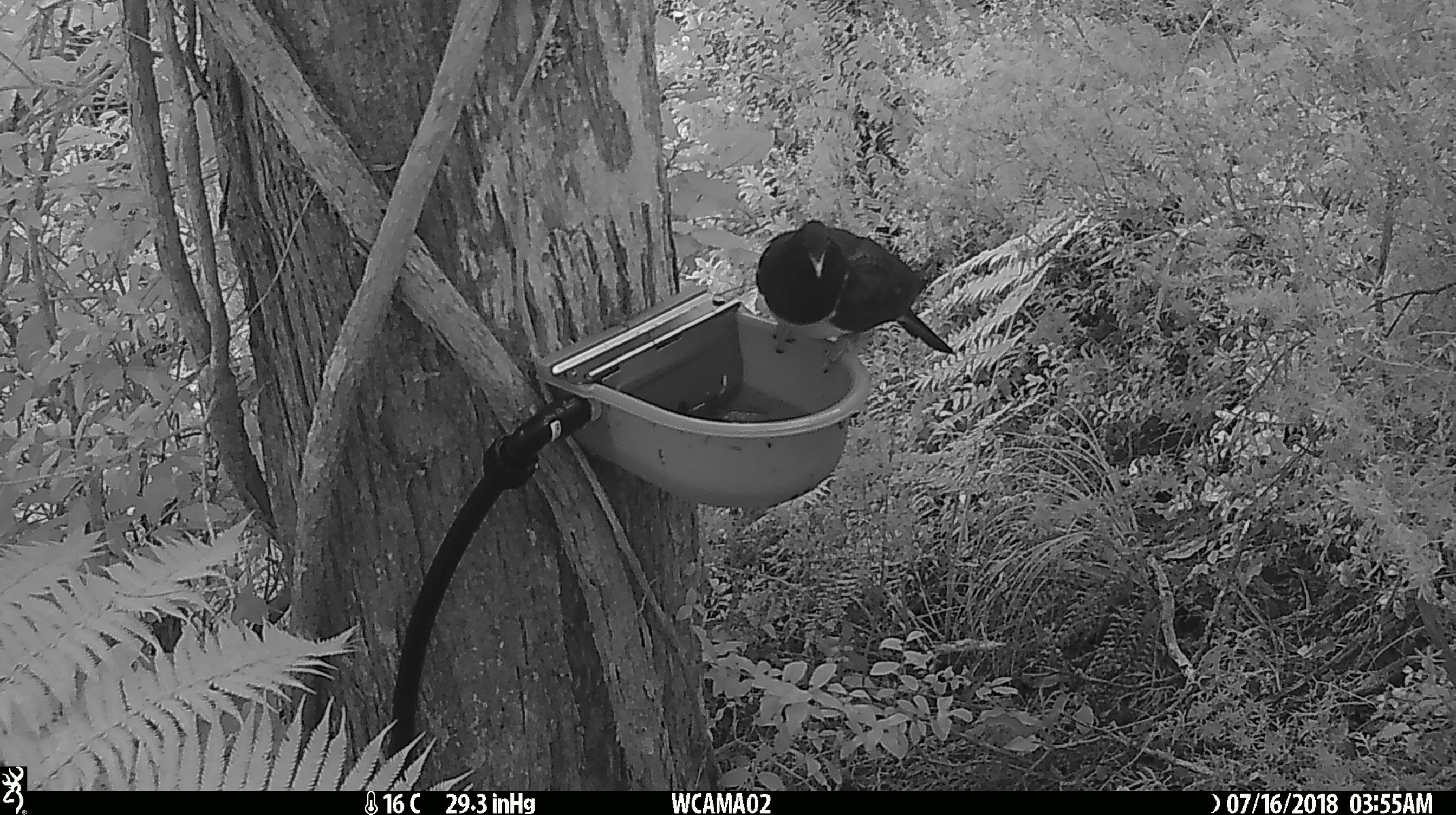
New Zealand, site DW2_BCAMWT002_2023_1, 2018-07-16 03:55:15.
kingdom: Animalia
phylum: Chordata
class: Aves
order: Columbiformes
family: Columbidae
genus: Hemiphaga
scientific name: Hemiphaga novaeseelandiae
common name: new zealand pigeon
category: kereru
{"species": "kereru (new zealand pigeon) (Hemiphaga novaeseelandiae)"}